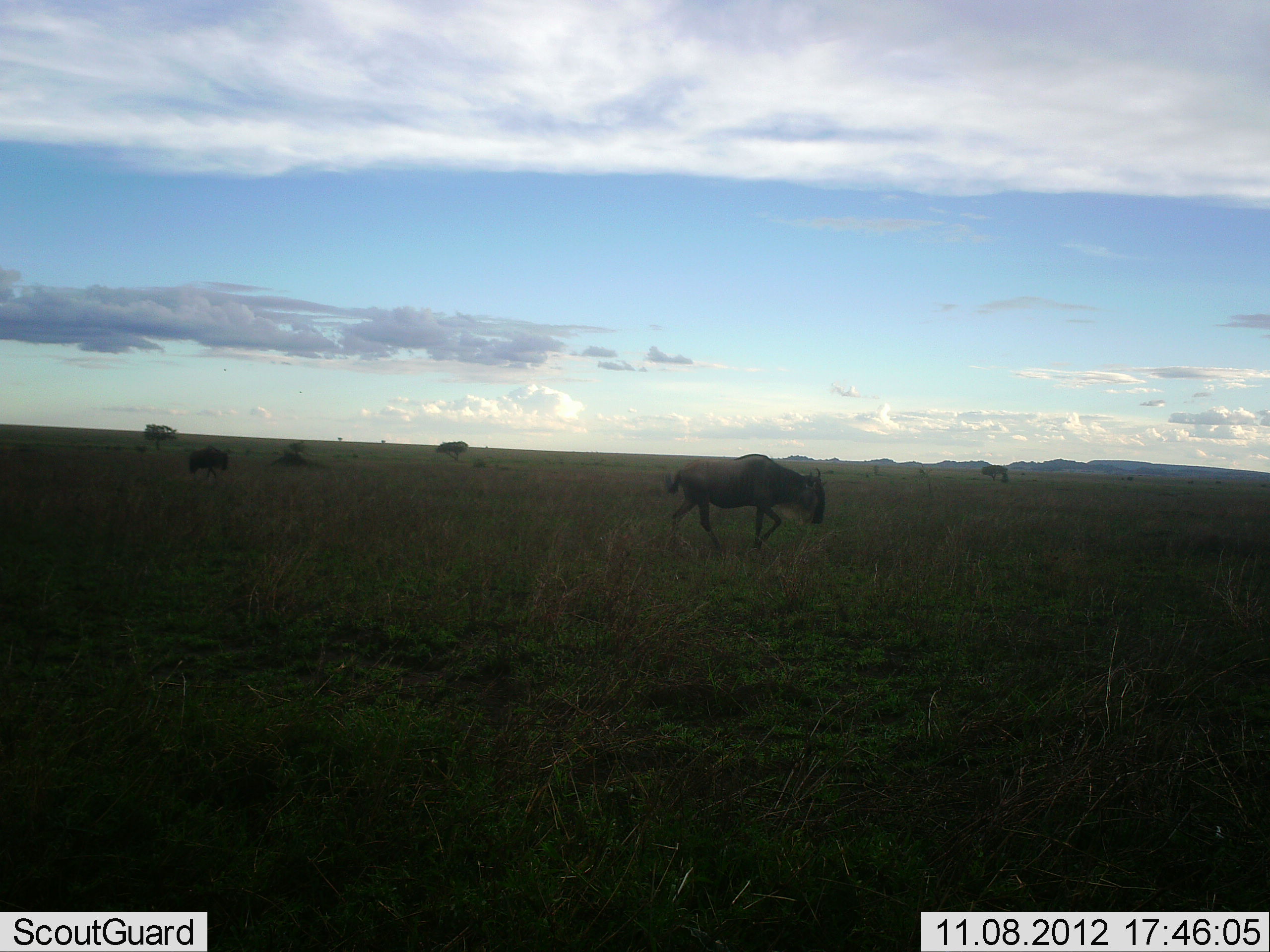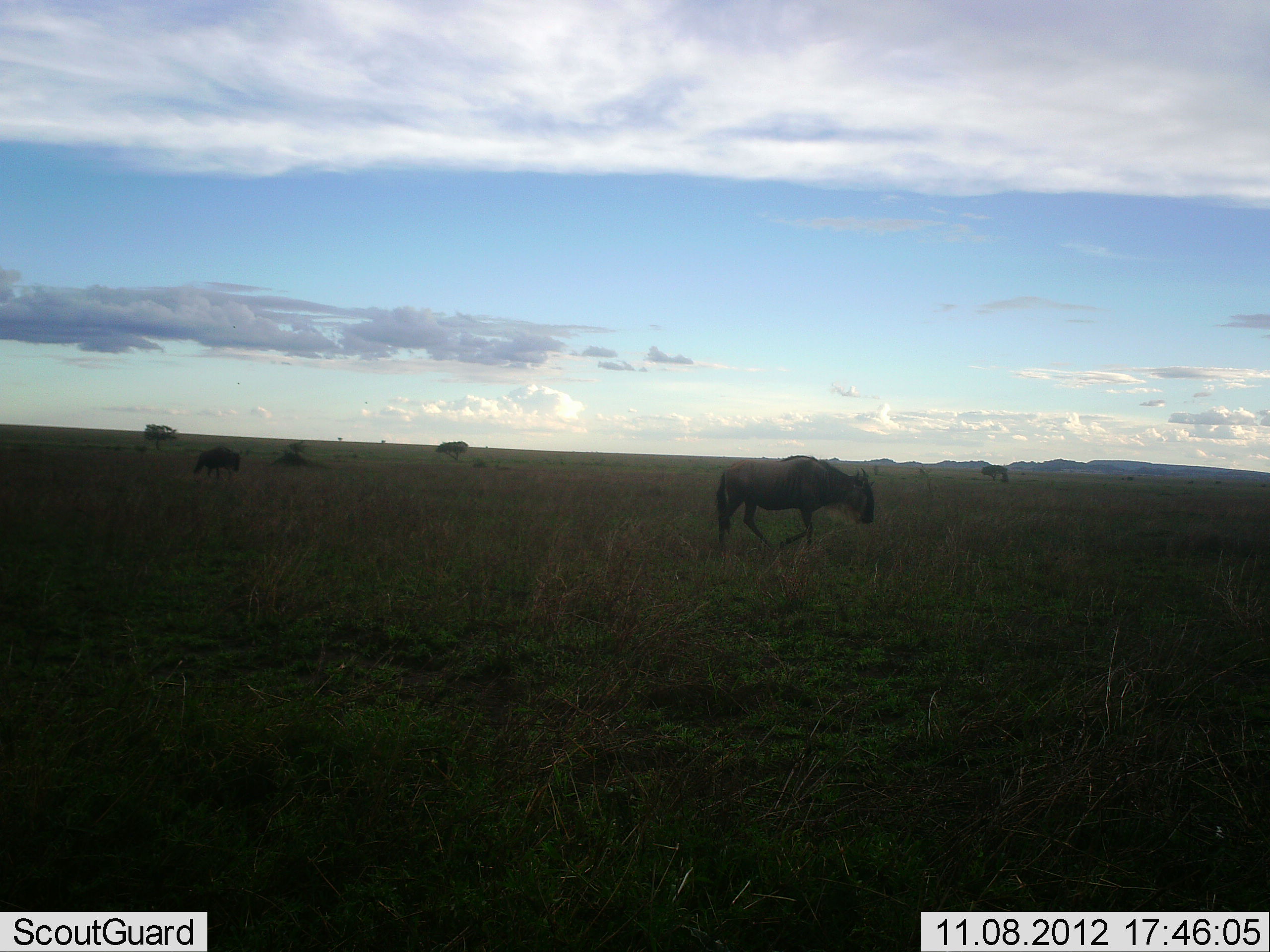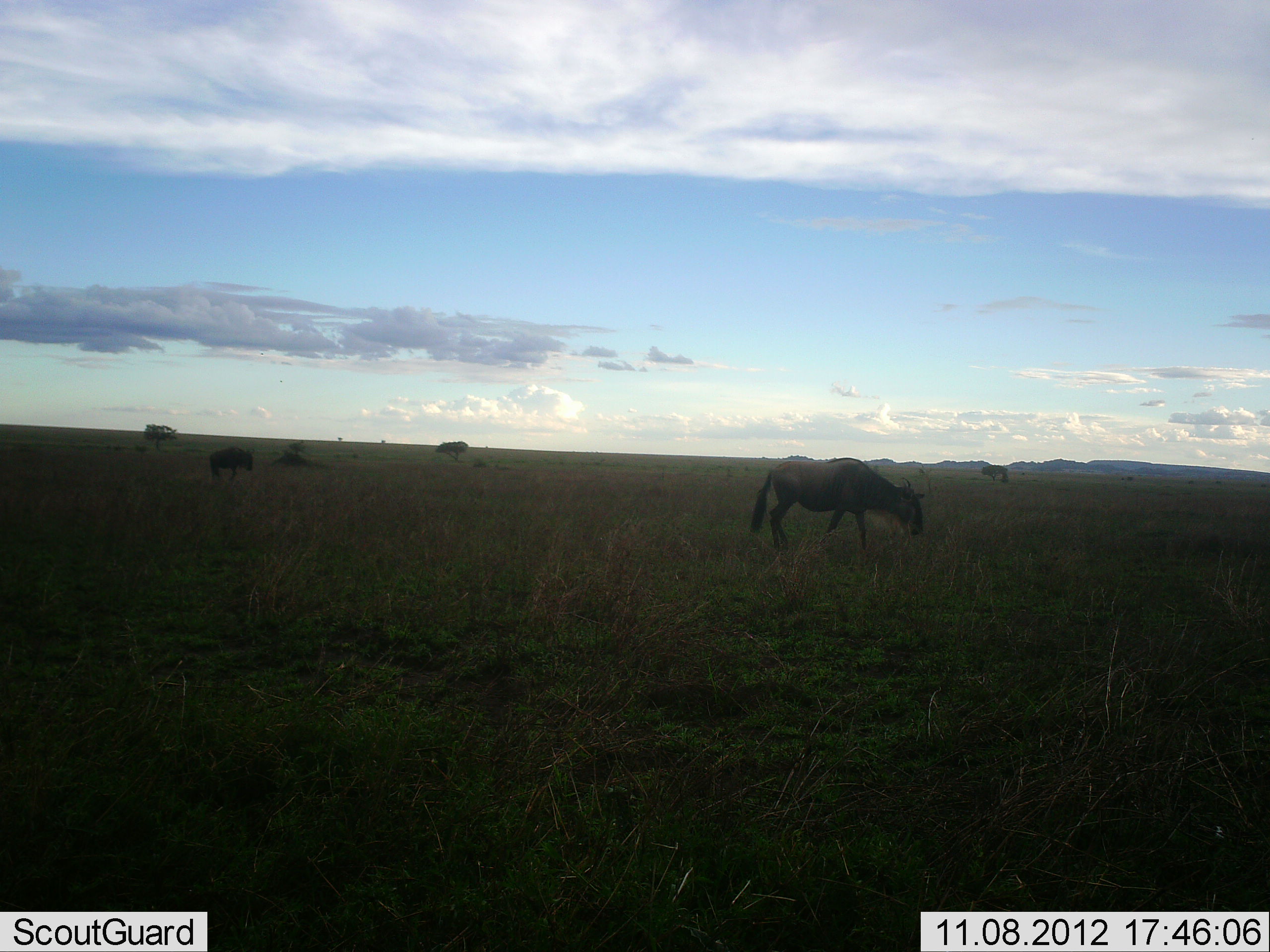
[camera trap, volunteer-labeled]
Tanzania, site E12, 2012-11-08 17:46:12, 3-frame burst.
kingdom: Animalia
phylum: Chordata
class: Mammalia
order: Artiodactyla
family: Bovidae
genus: Connochaetes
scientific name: Connochaetes taurinus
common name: blue wildebeest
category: wildebeest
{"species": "wildebeest (blue wildebeest) (Connochaetes taurinus)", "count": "2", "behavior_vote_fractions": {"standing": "30%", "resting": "30%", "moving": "100%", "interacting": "0%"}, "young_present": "0%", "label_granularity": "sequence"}